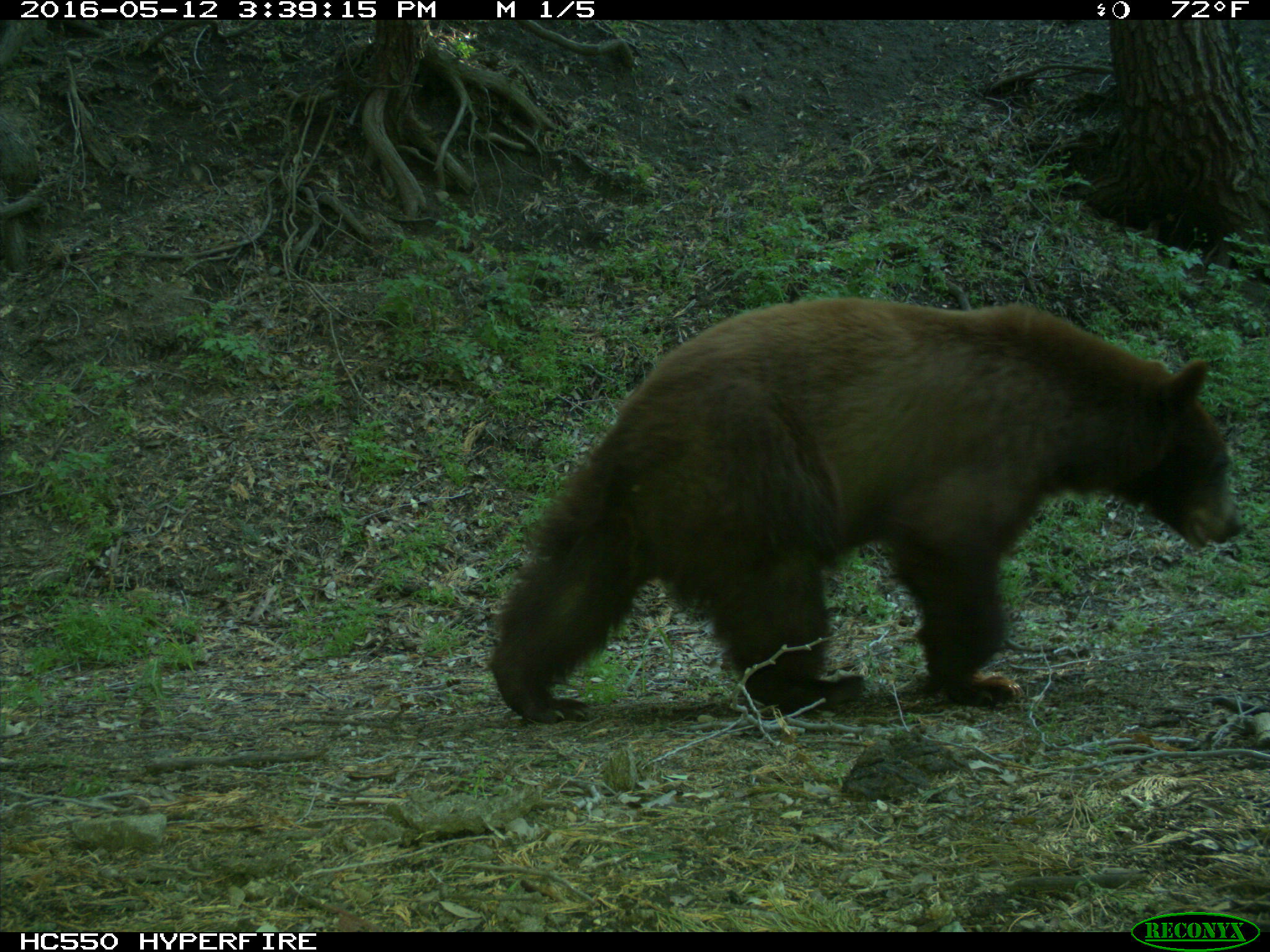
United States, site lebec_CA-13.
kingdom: Animalia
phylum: Chordata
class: Mammalia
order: Carnivora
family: Ursidae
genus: Ursus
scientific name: Ursus americanus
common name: american black bear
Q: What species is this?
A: Ursus americanus (american black bear).